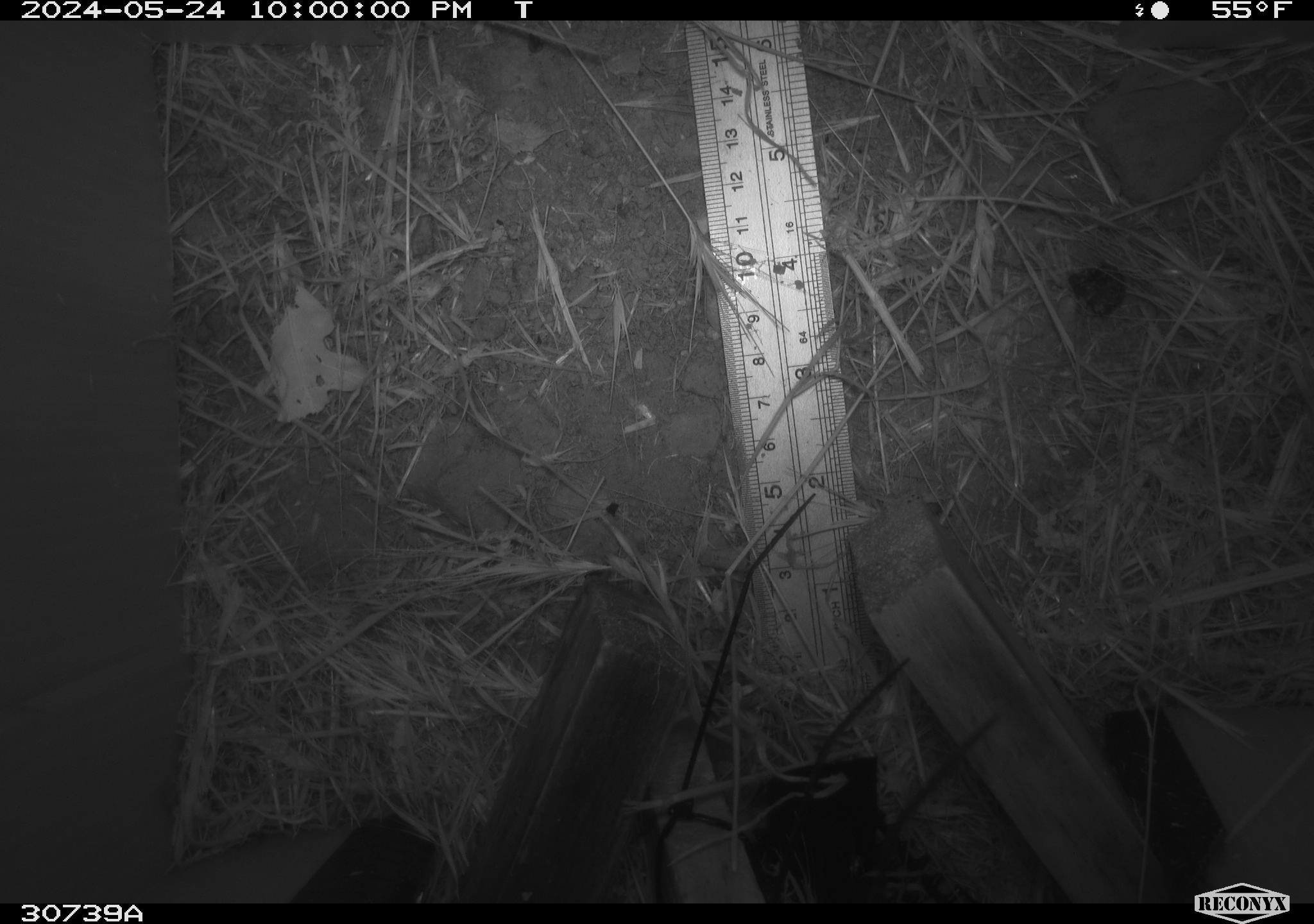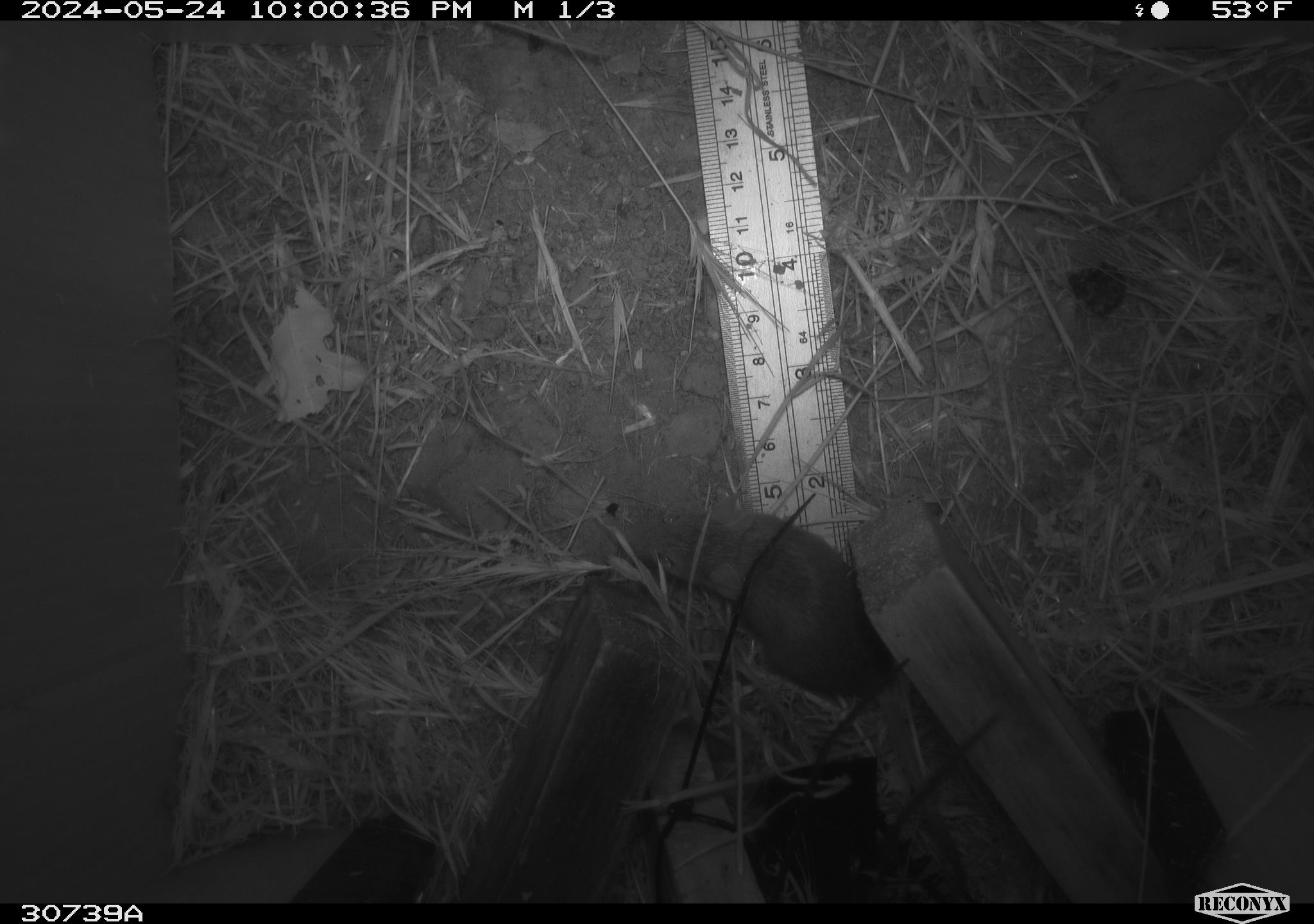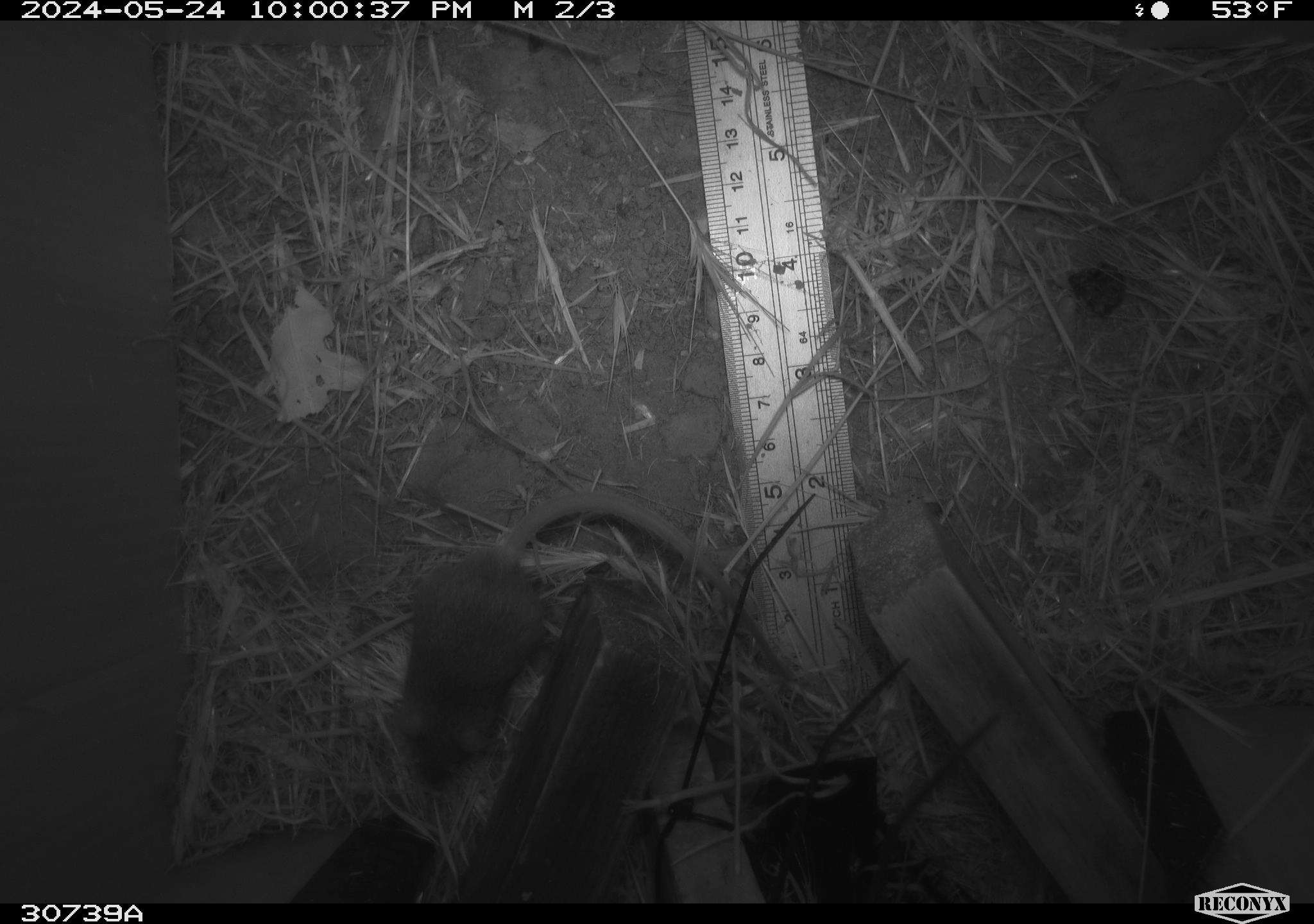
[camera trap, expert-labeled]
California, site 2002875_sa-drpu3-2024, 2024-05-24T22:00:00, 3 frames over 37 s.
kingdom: Animalia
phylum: Chordata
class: Mammalia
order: Rodentia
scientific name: Rodentia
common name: rodent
Rodent (Rodentia).